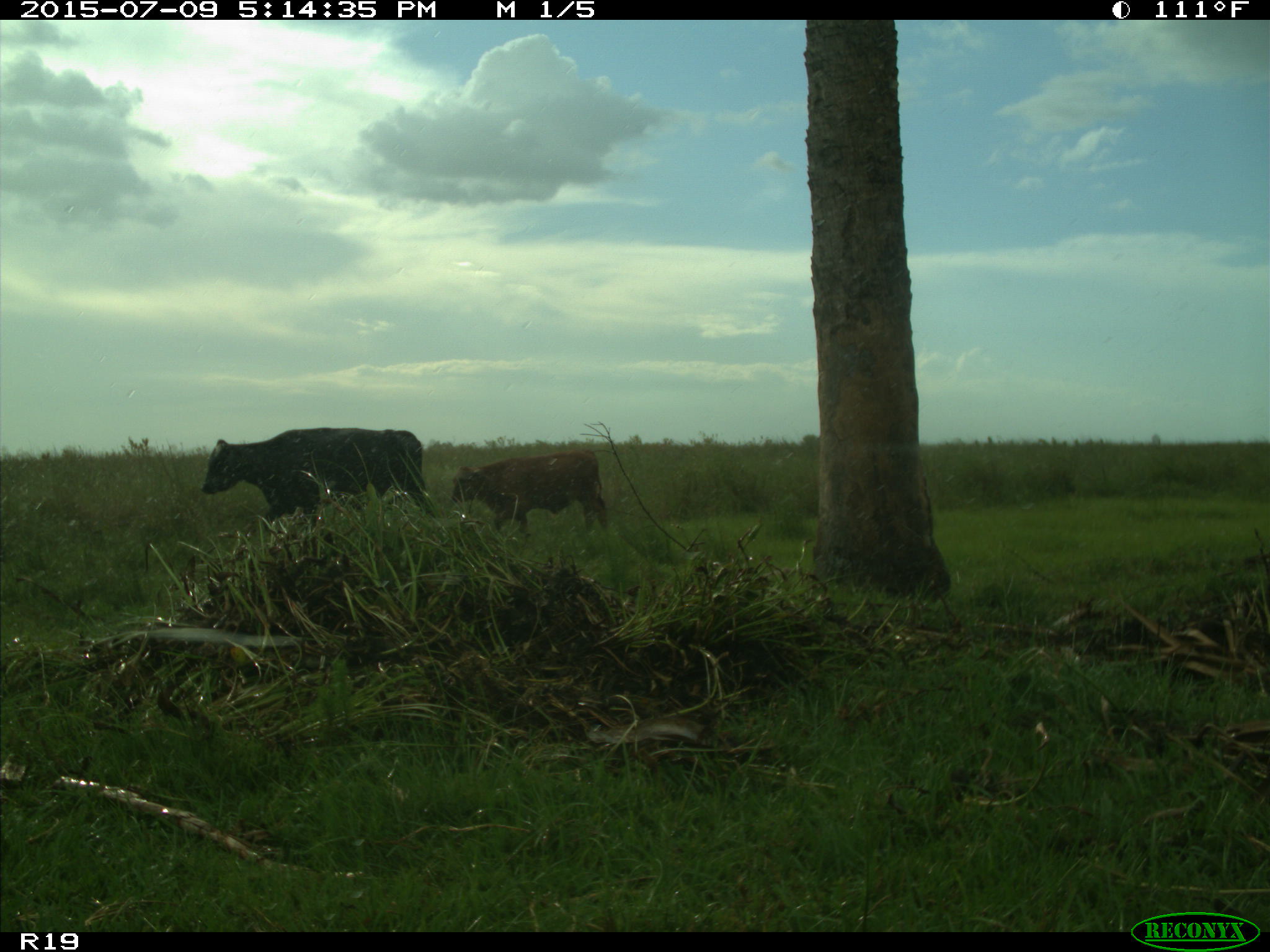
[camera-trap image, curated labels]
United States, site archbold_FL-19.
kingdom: Animalia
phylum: Chordata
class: Mammalia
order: Artiodactyla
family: Bovidae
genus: Bos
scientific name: Bos taurus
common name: domestic cow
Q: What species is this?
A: Bos taurus (domestic cow).